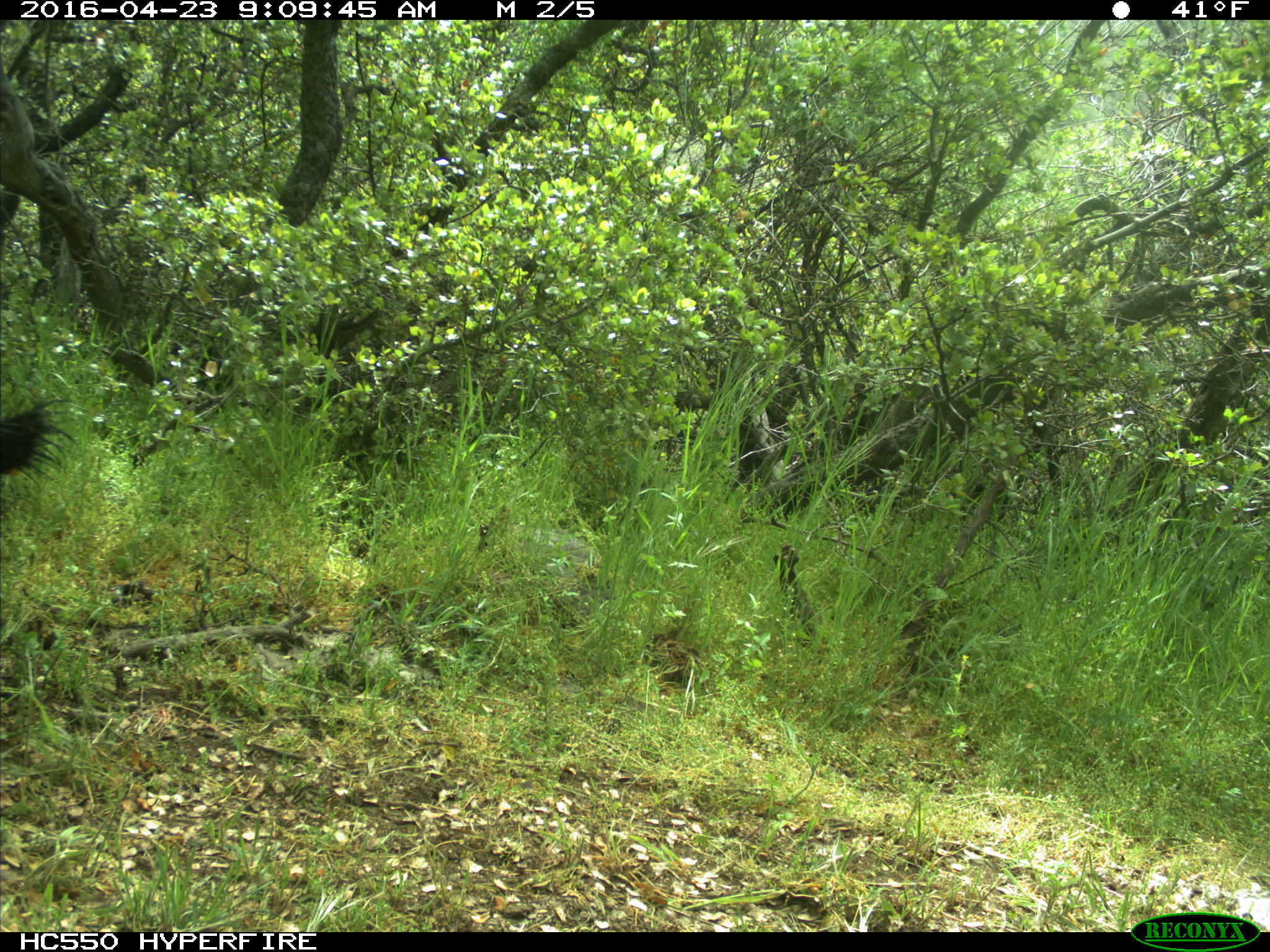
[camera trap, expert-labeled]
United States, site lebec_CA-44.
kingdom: Animalia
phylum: Chordata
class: Mammalia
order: Artiodactyla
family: Suidae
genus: Sus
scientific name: Sus scrofa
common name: wild boar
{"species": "Sus scrofa (wild boar)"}